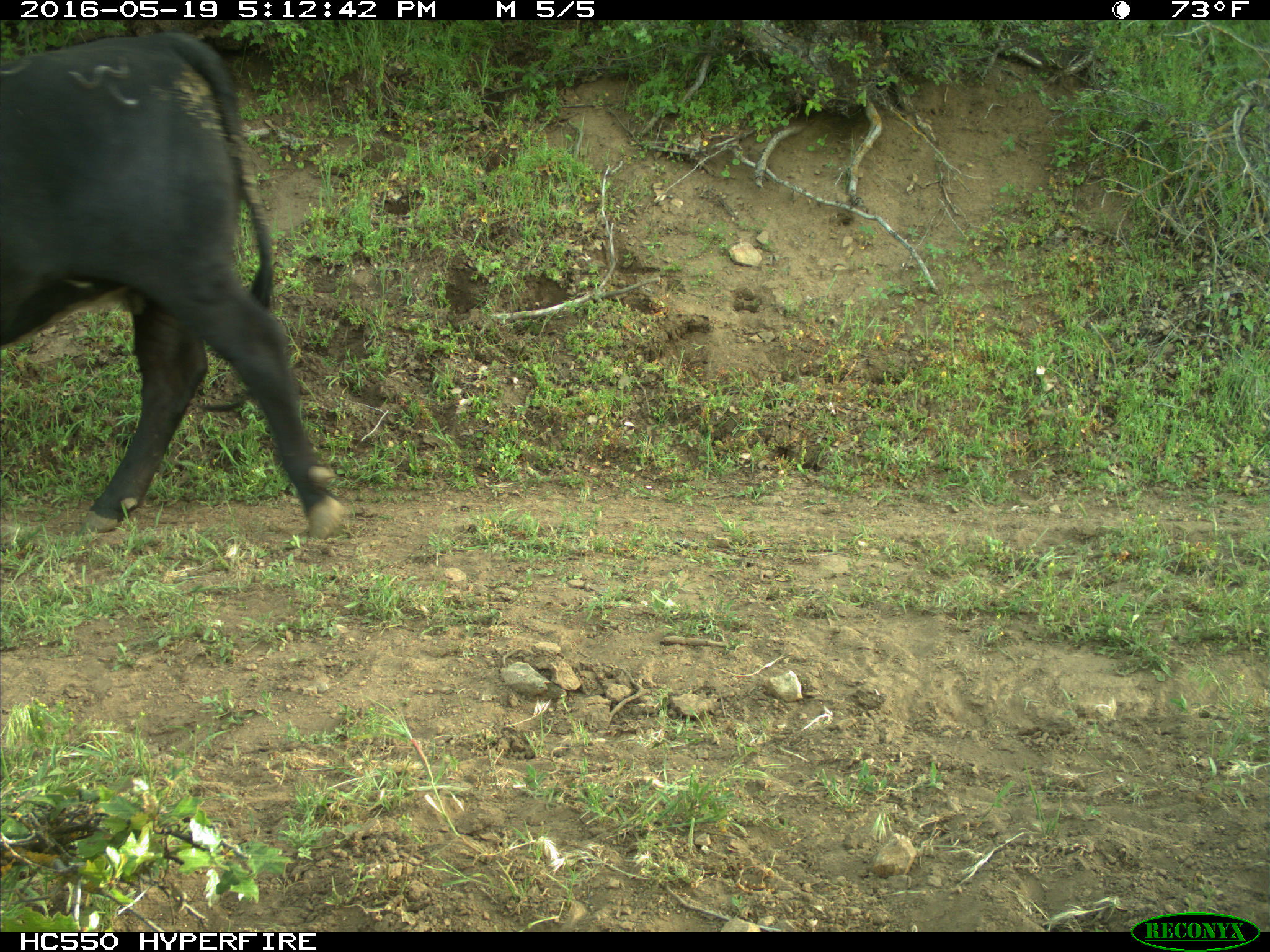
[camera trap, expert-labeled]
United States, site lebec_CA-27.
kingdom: Animalia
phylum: Chordata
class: Mammalia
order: Artiodactyla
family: Bovidae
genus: Bos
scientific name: Bos taurus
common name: domestic cow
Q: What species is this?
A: Bos taurus (domestic cow).